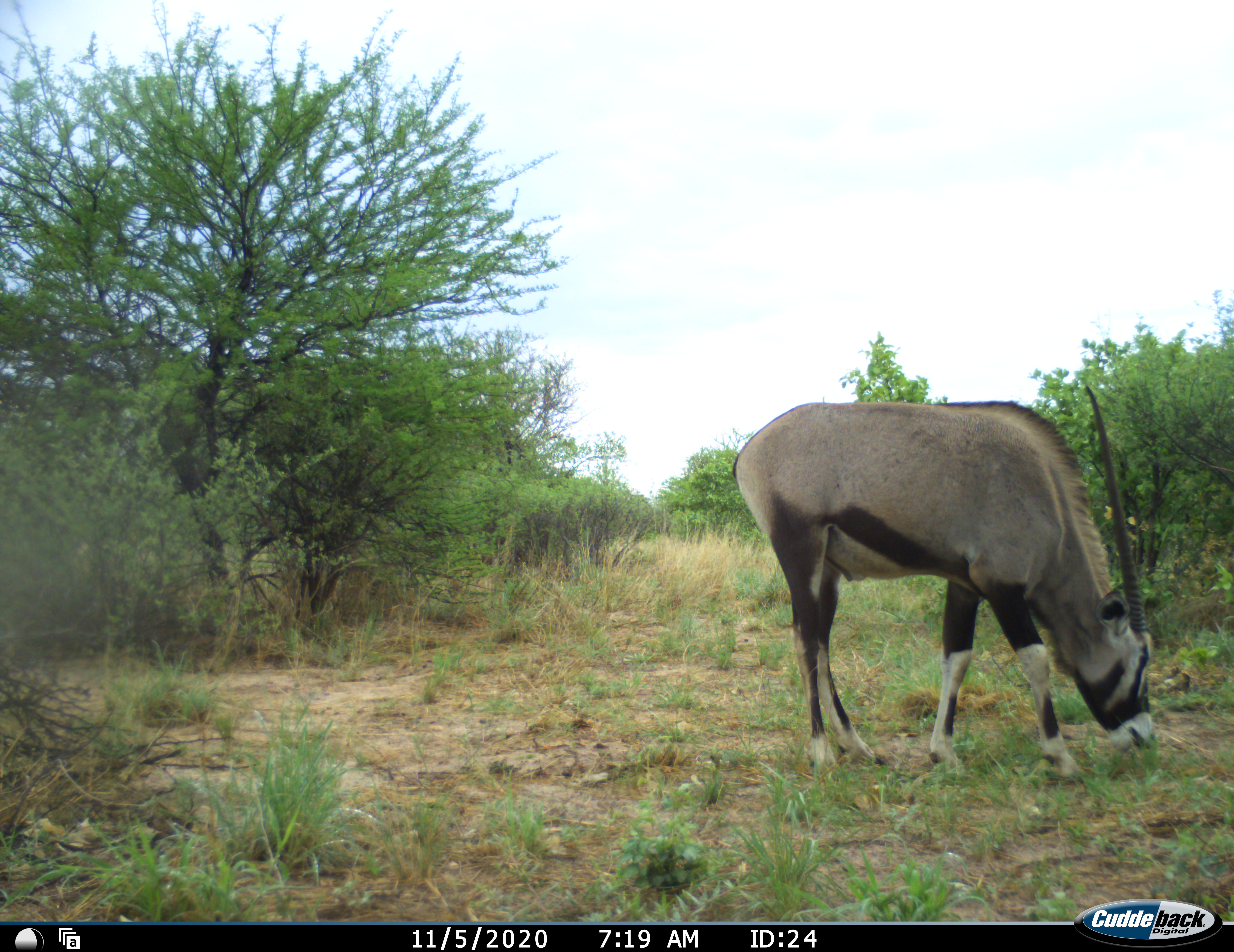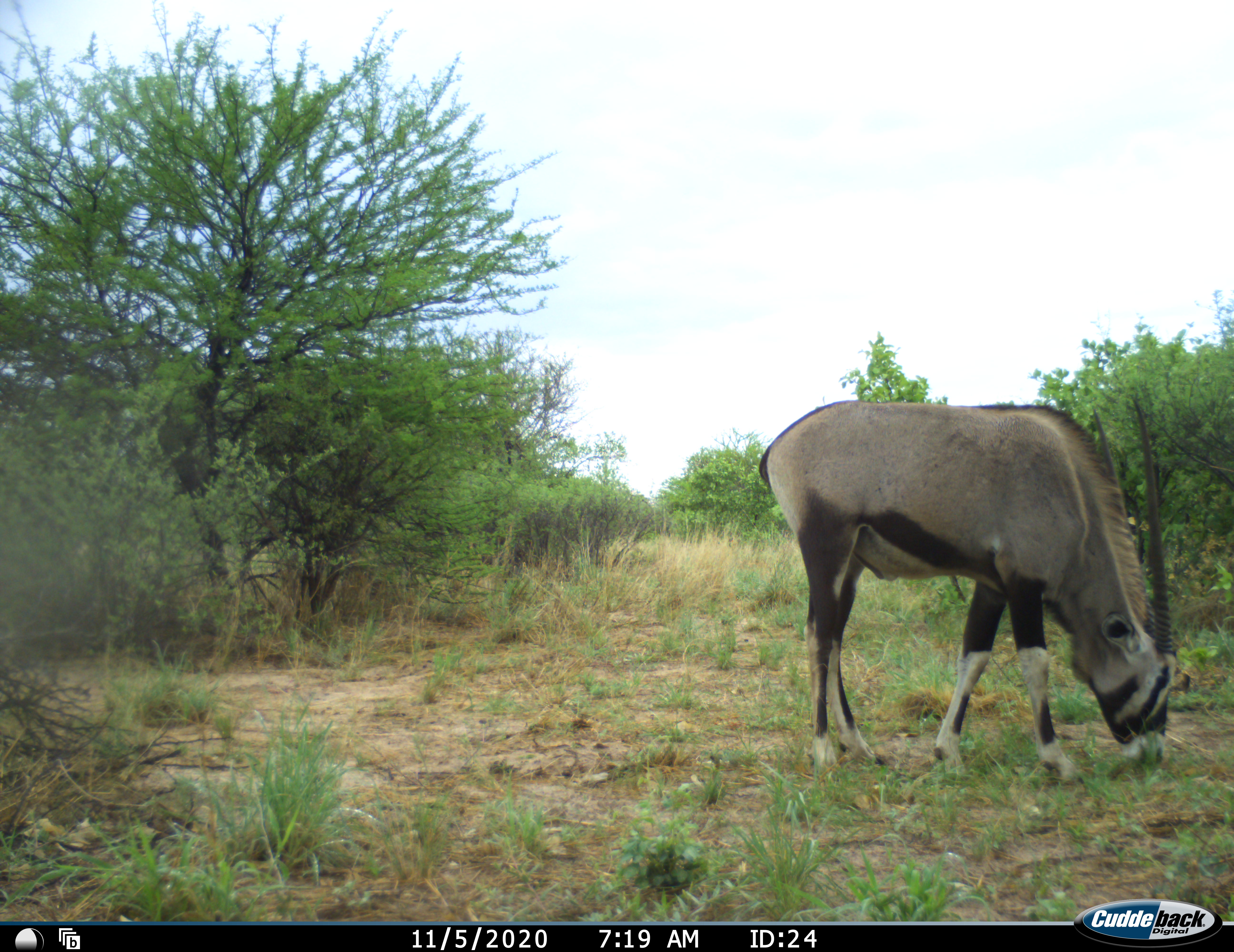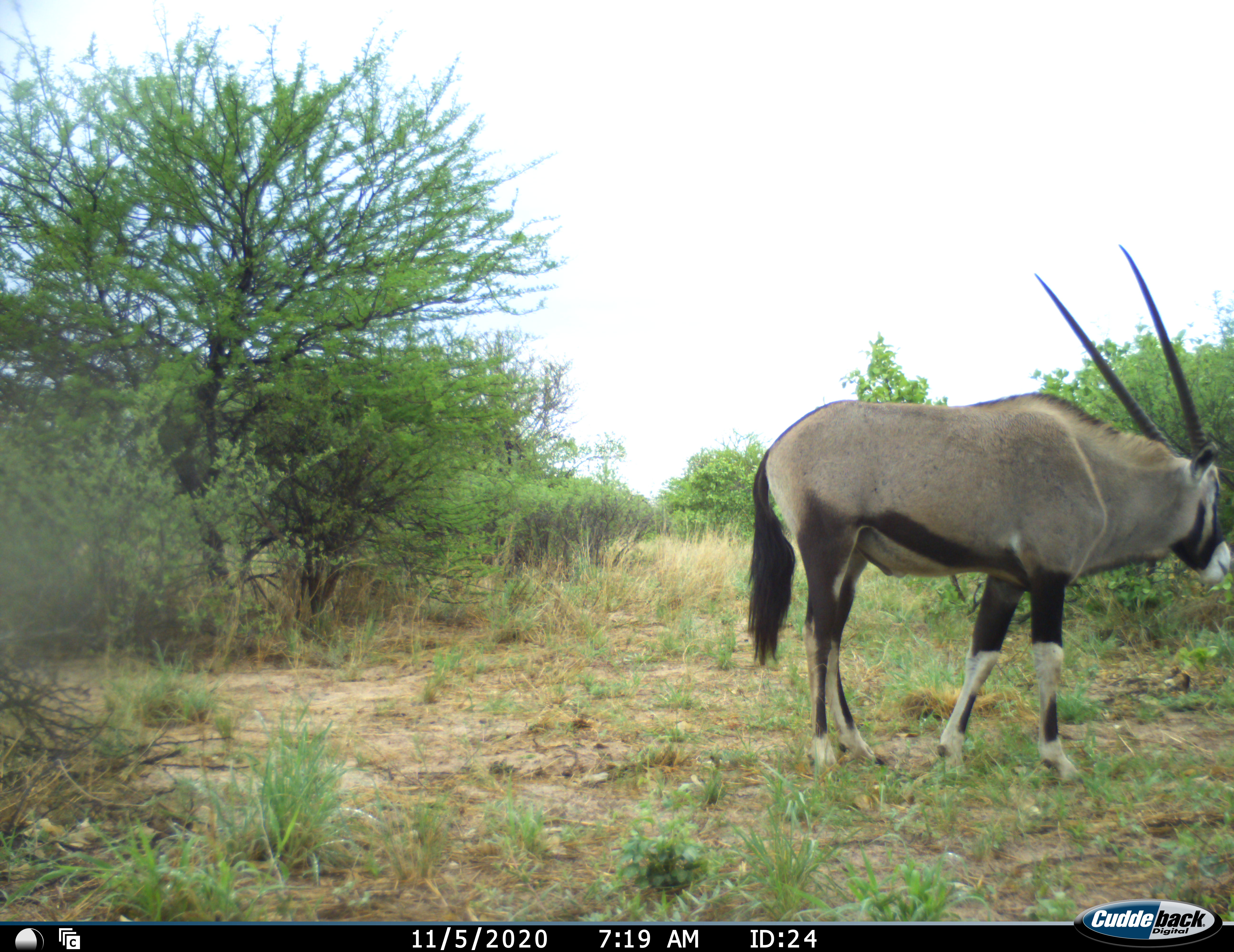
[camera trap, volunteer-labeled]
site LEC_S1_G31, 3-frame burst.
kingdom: Animalia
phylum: Chordata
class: Mammalia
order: Artiodactyla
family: Bovidae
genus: Oryx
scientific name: Oryx gazella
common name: gemsbok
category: oryx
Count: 1.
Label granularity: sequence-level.